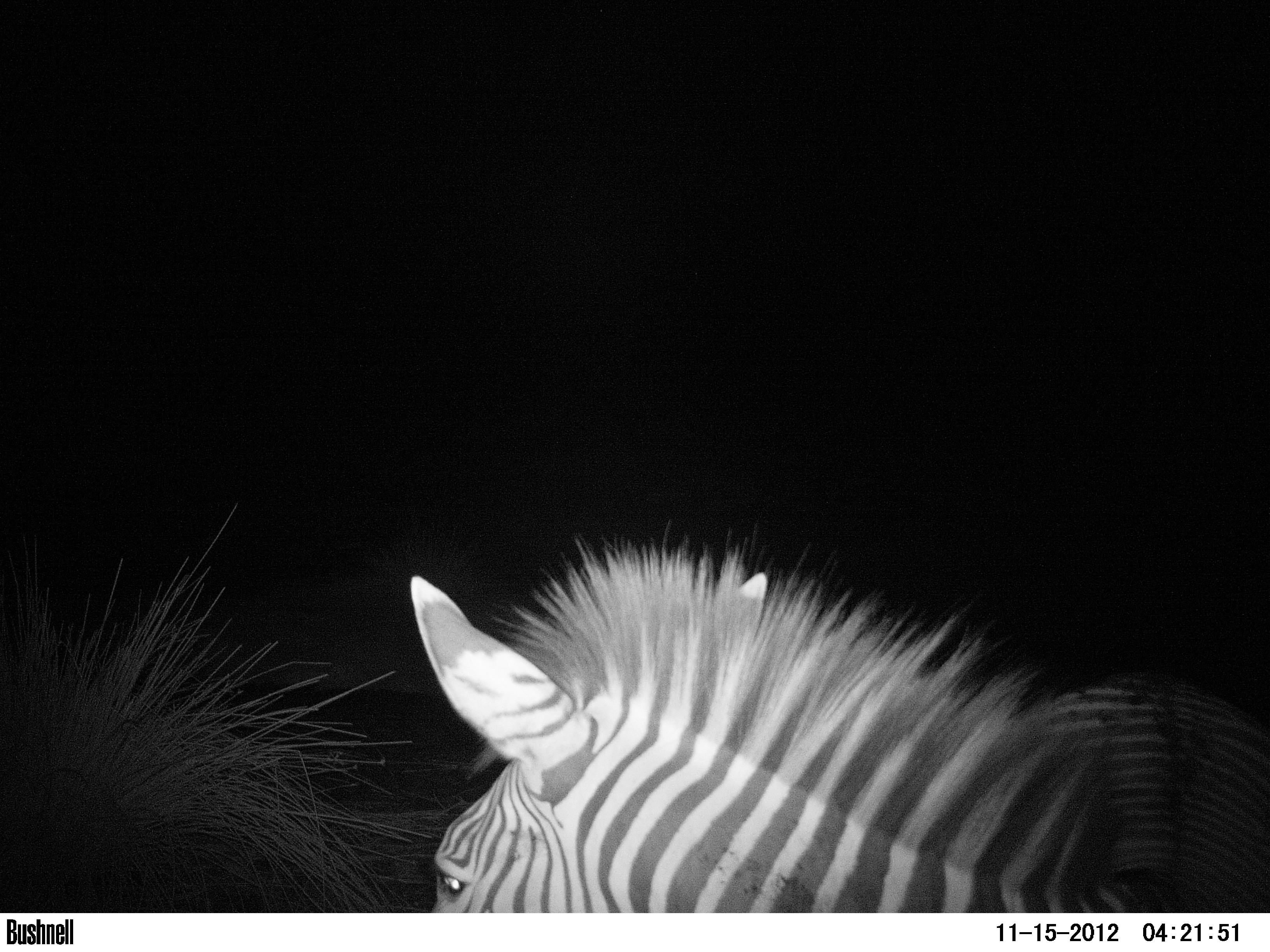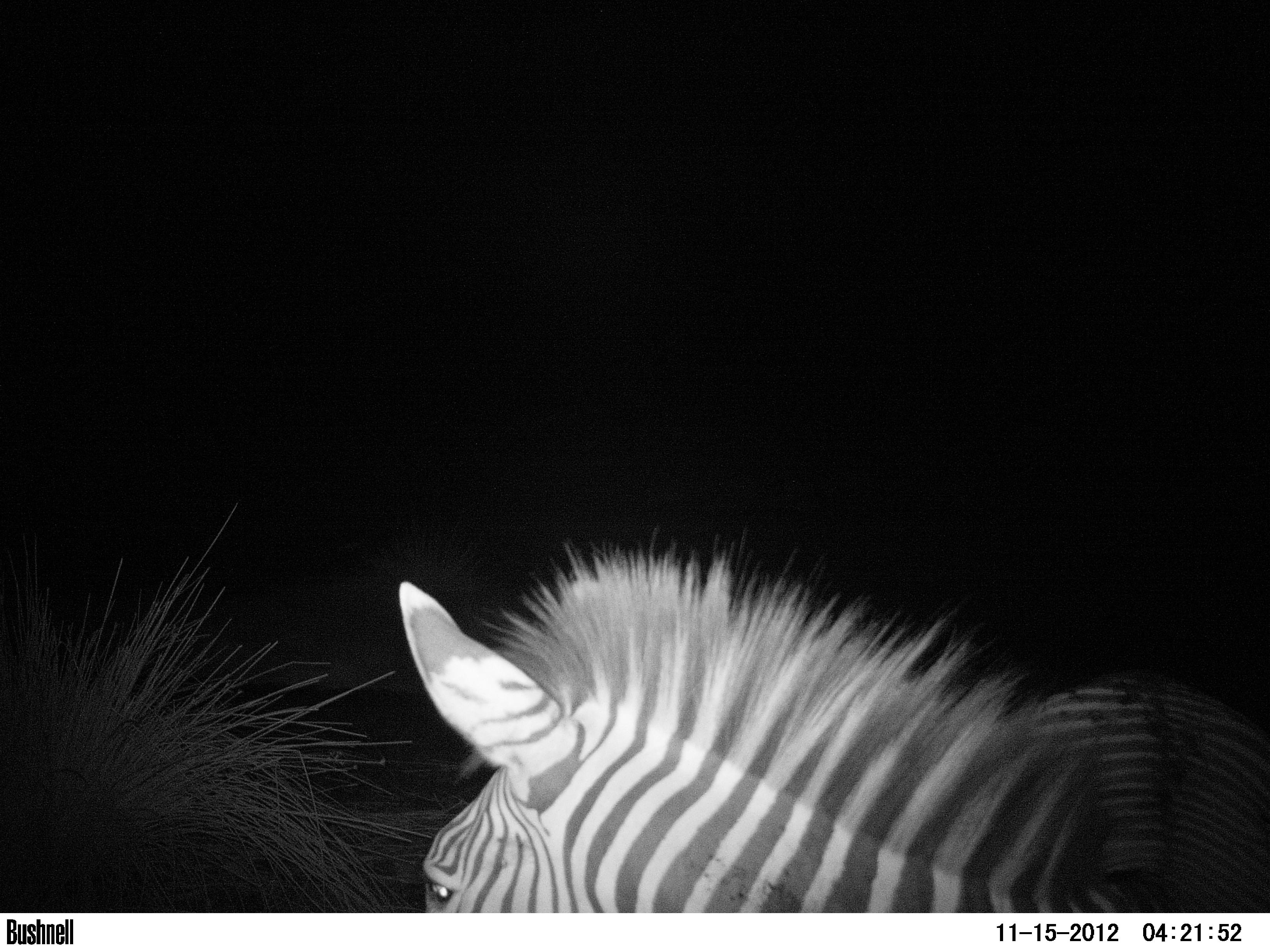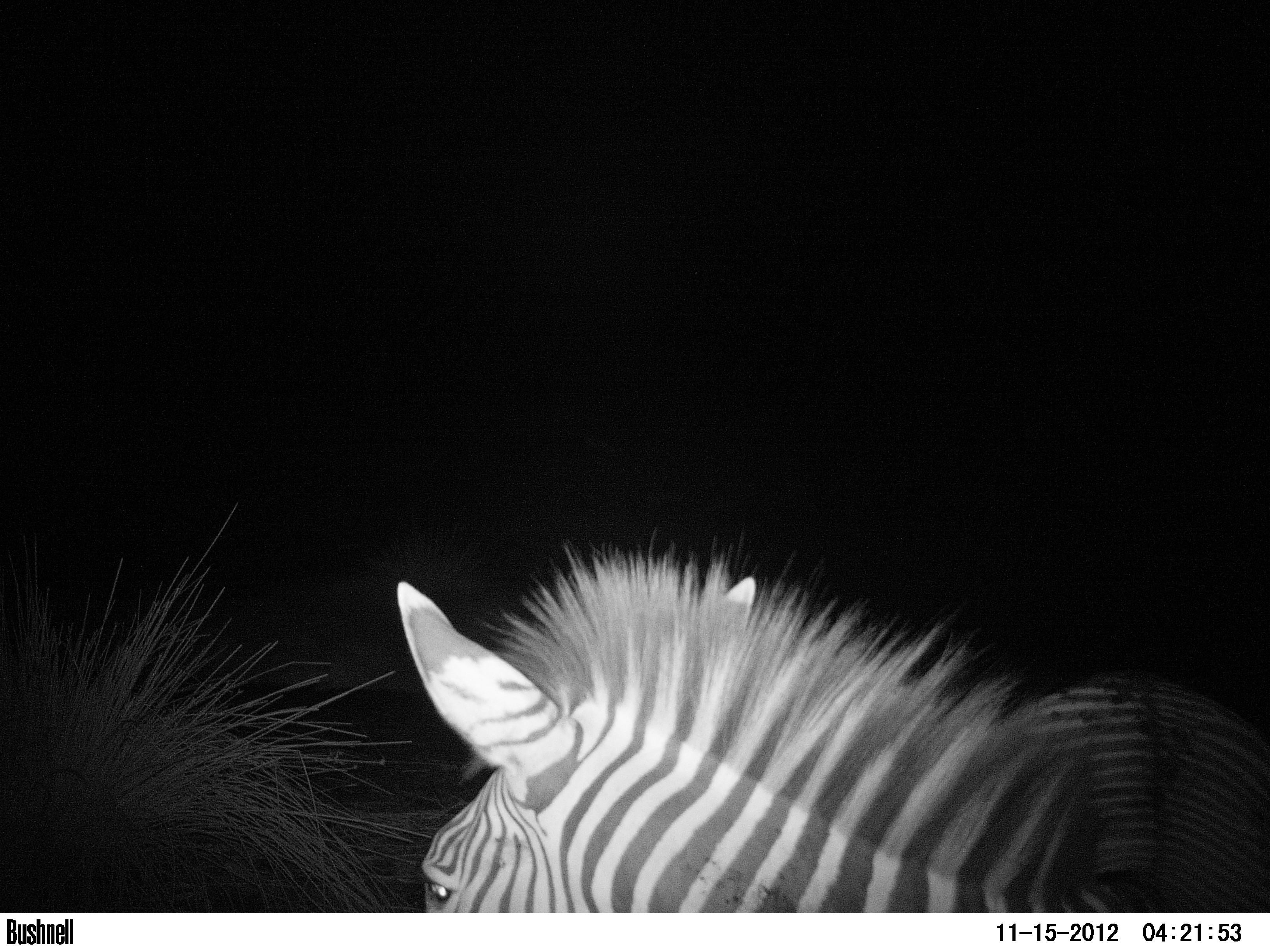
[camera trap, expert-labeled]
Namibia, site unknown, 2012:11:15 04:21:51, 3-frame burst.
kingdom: Animalia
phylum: Chordata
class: Mammalia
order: Perissodactyla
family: Equidae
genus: Equus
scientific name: Equus zebra hartmannae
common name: hartmann's mountain zebra